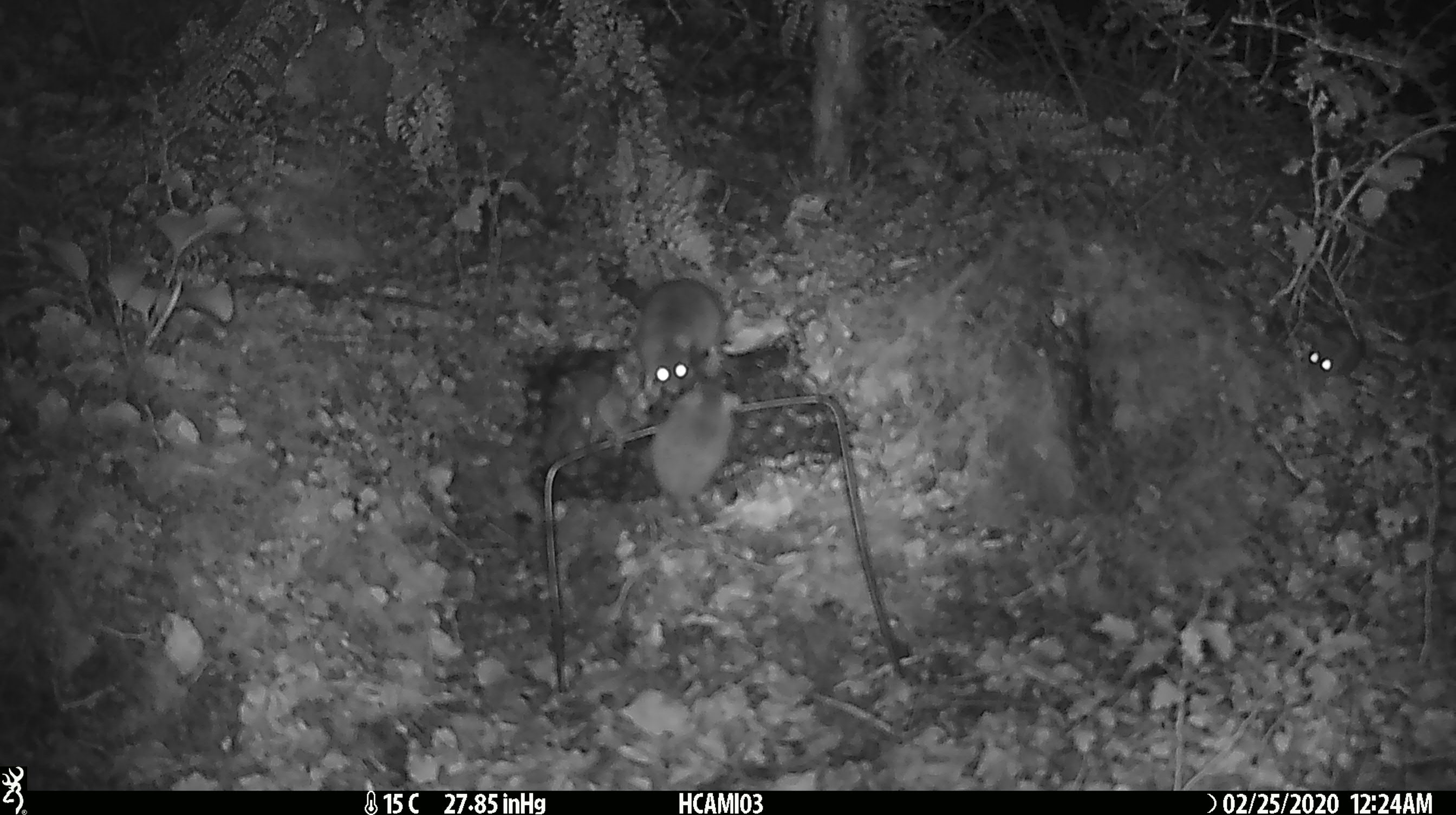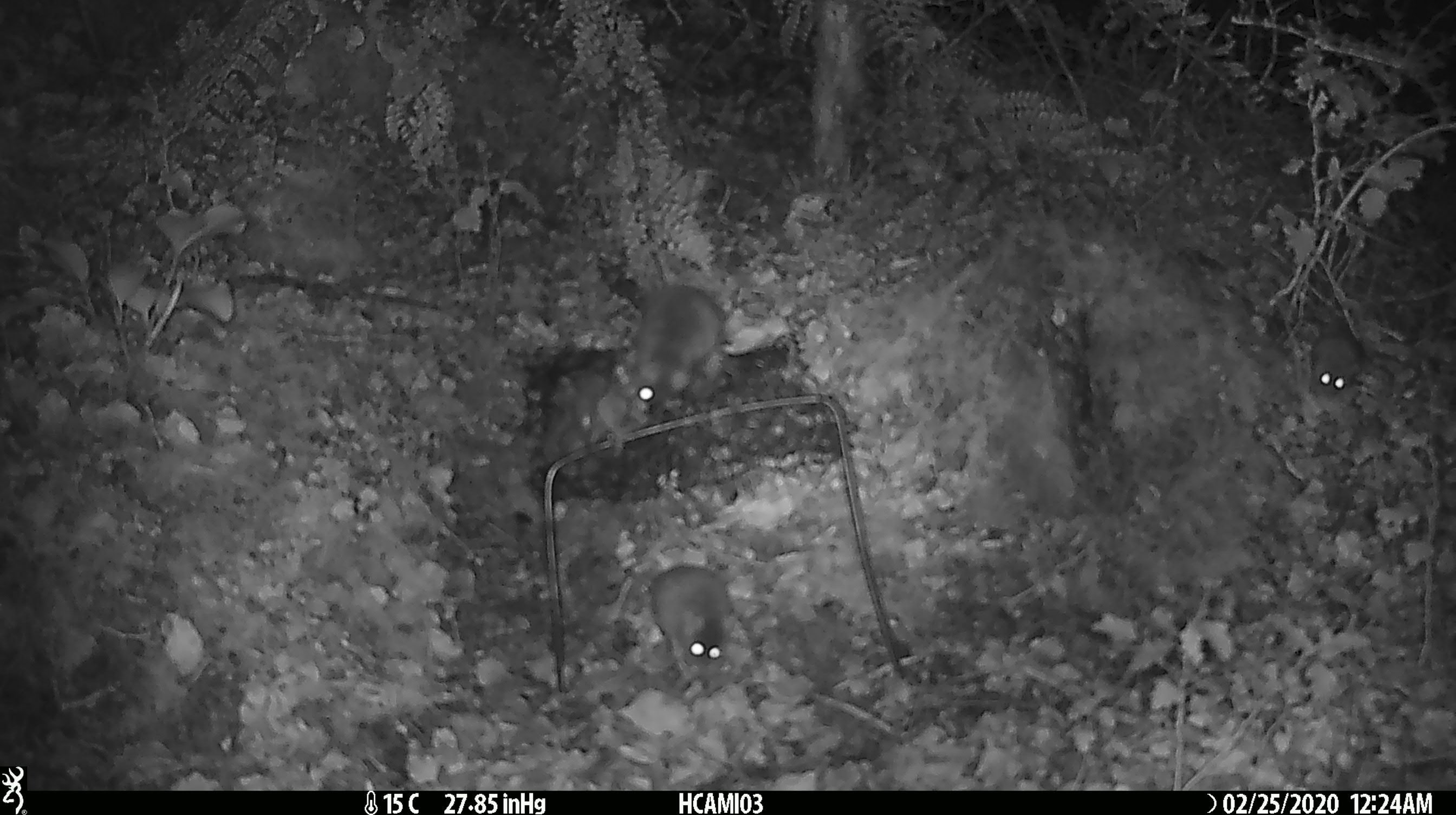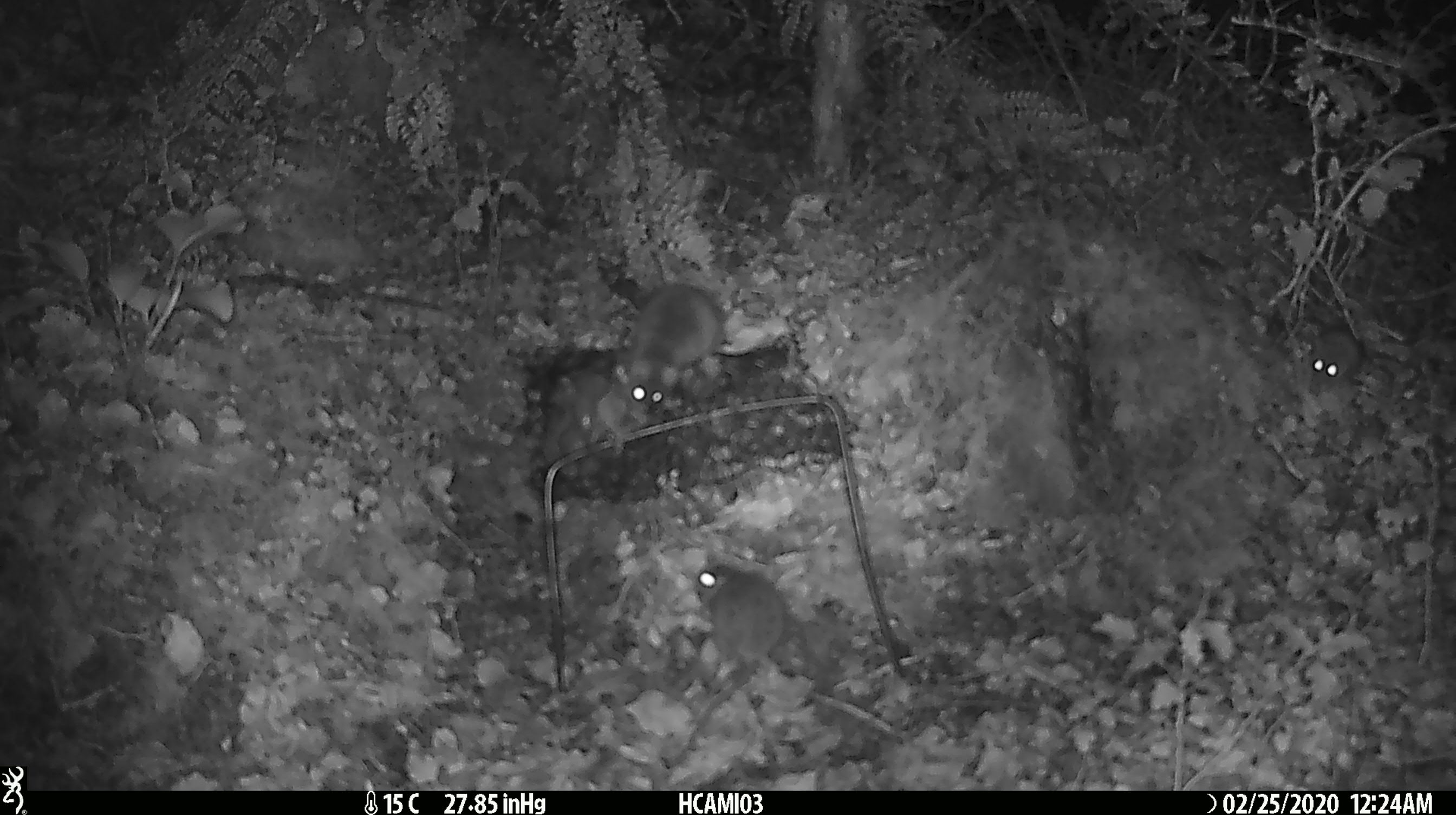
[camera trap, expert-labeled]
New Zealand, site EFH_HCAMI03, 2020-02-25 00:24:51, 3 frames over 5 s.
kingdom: Animalia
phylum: Chordata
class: Mammalia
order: Rodentia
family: Muridae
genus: Mus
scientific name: Mus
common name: mouse